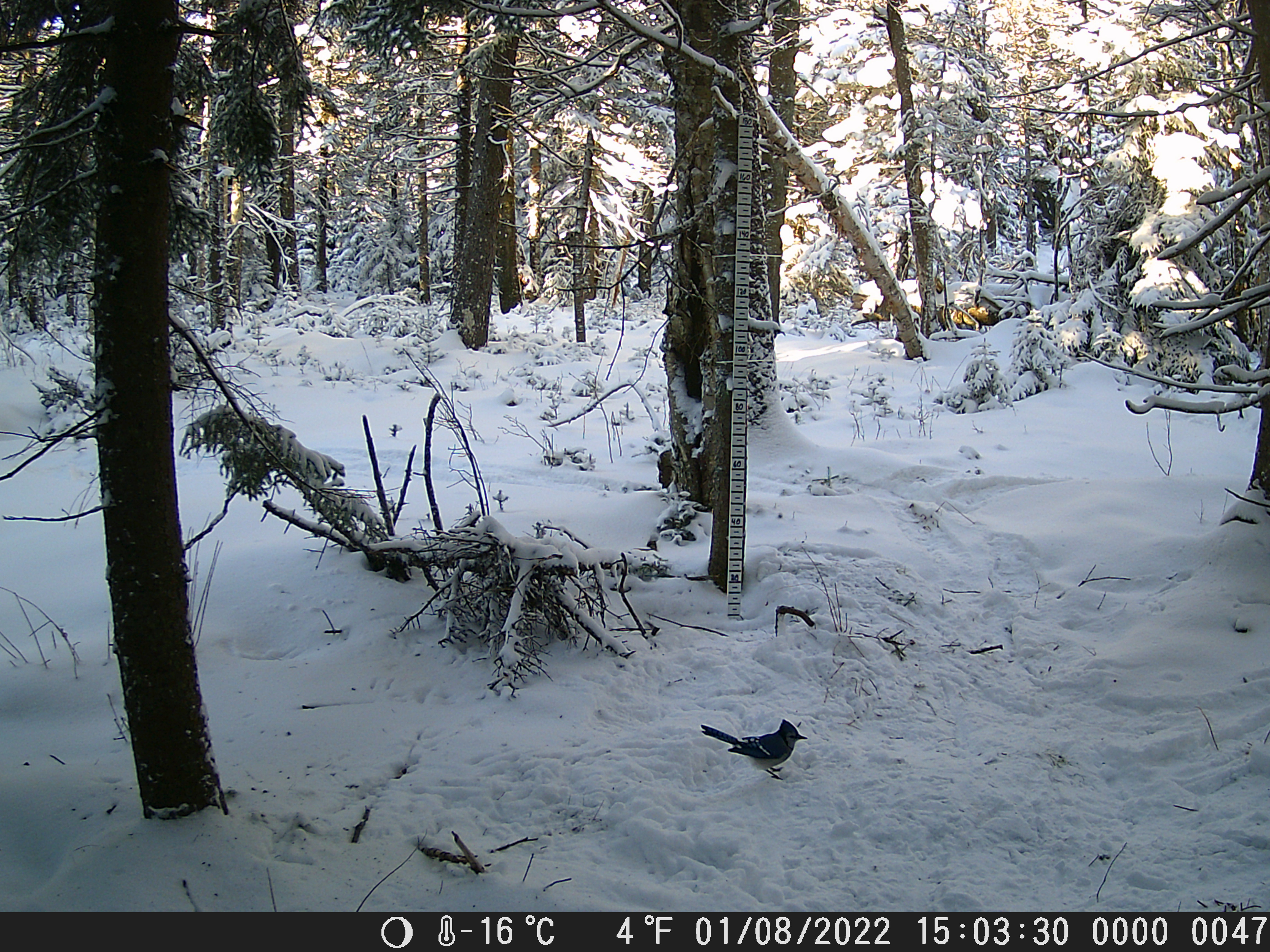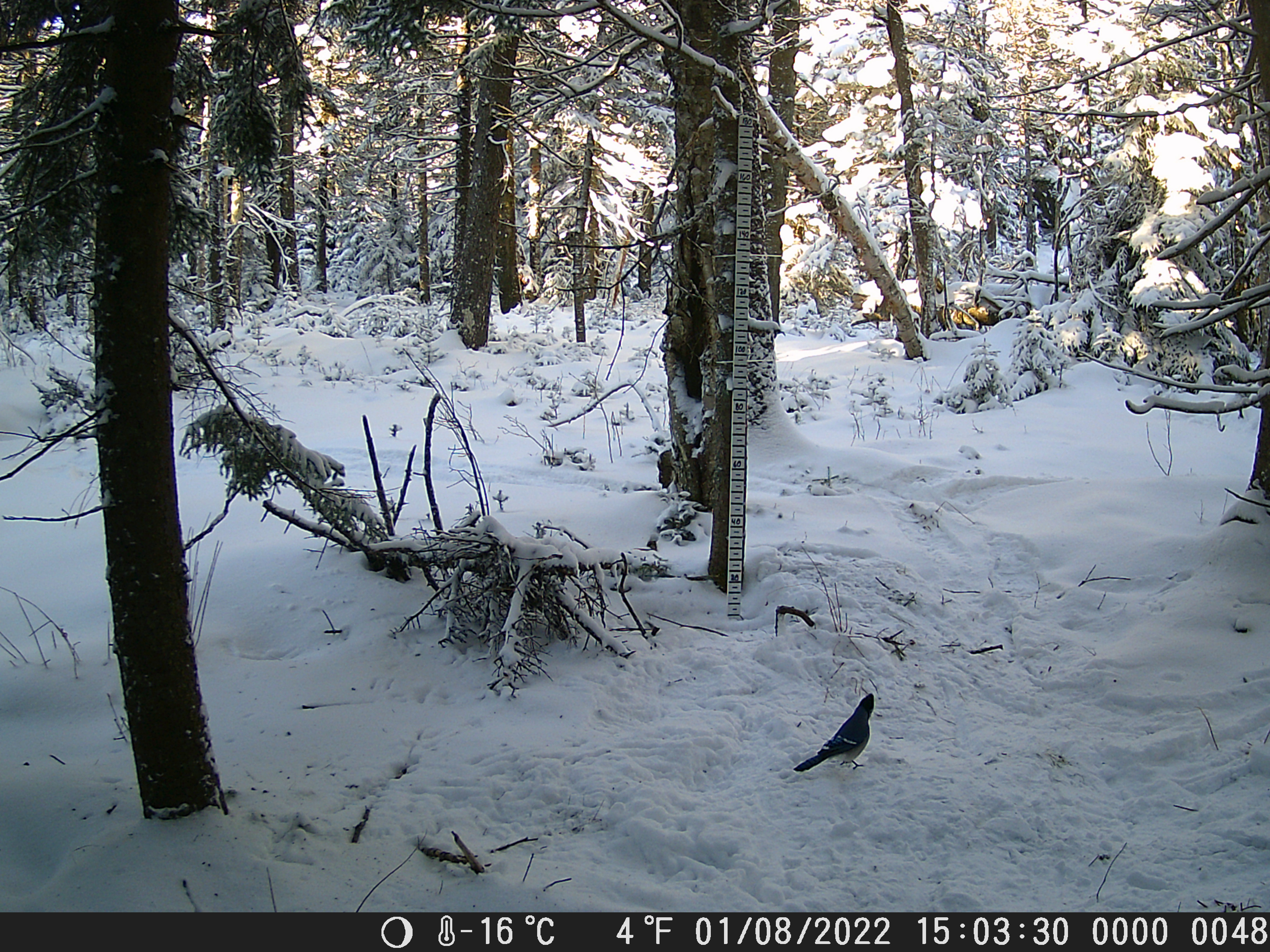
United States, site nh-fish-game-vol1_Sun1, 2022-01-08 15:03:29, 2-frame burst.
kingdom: Animalia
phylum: Chordata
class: Aves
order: Passeriformes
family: Corvidae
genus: Cyanocitta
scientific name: Cyanocitta cristata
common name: blue jay